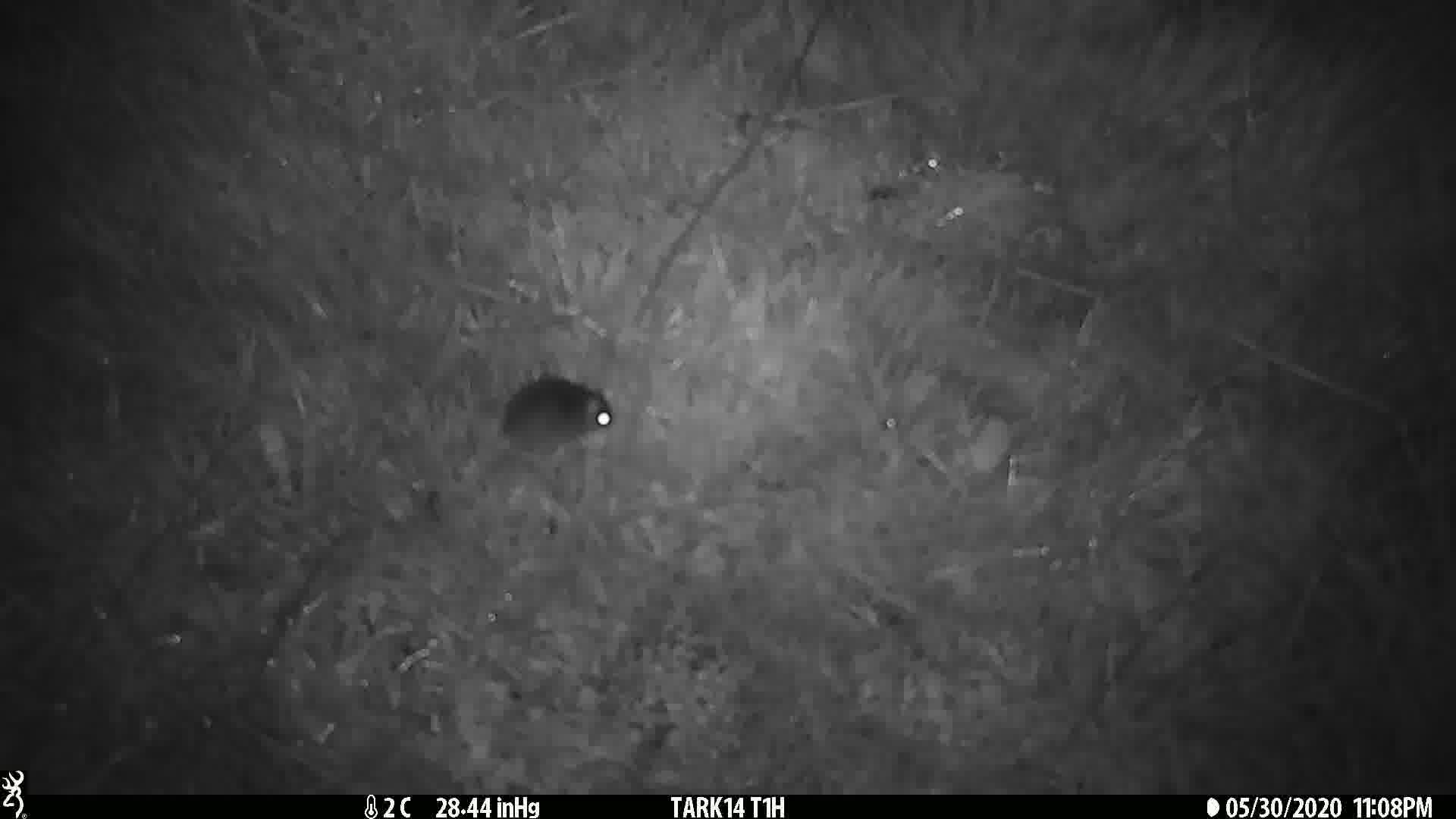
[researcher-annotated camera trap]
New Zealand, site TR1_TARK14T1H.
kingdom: Animalia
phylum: Chordata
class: Mammalia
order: Rodentia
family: Muridae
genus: Mus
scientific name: Mus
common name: mouse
Mouse (Mus).